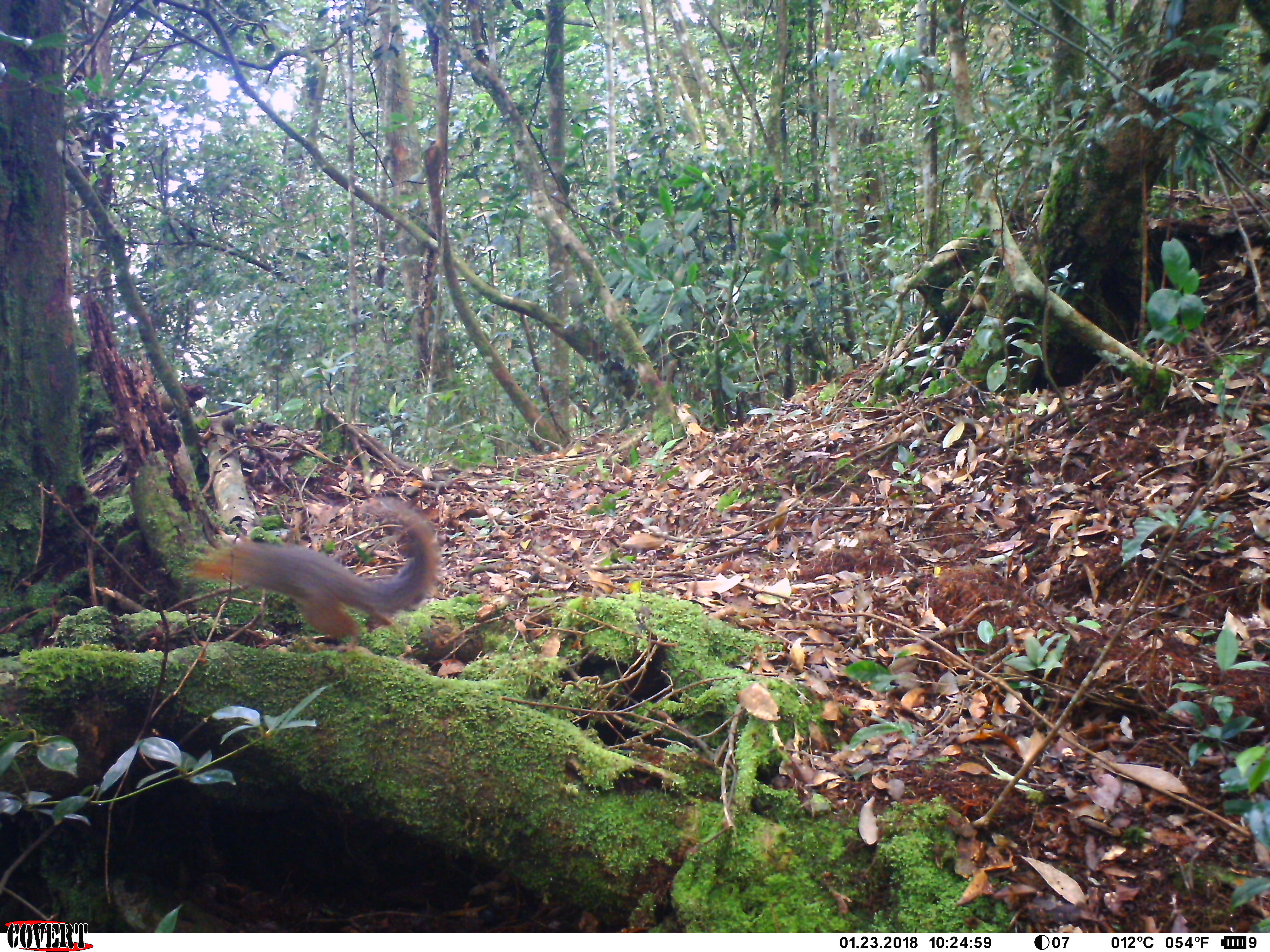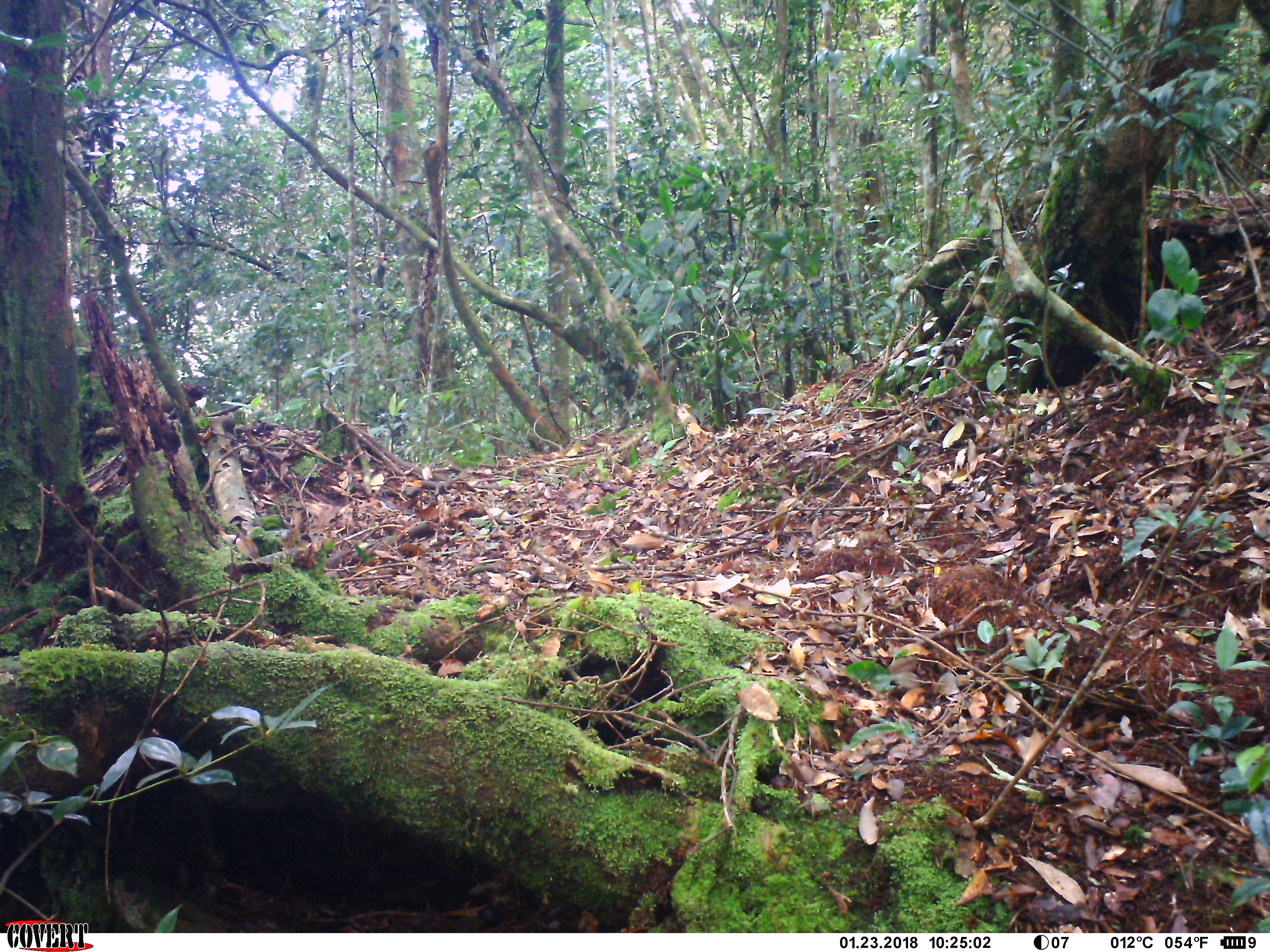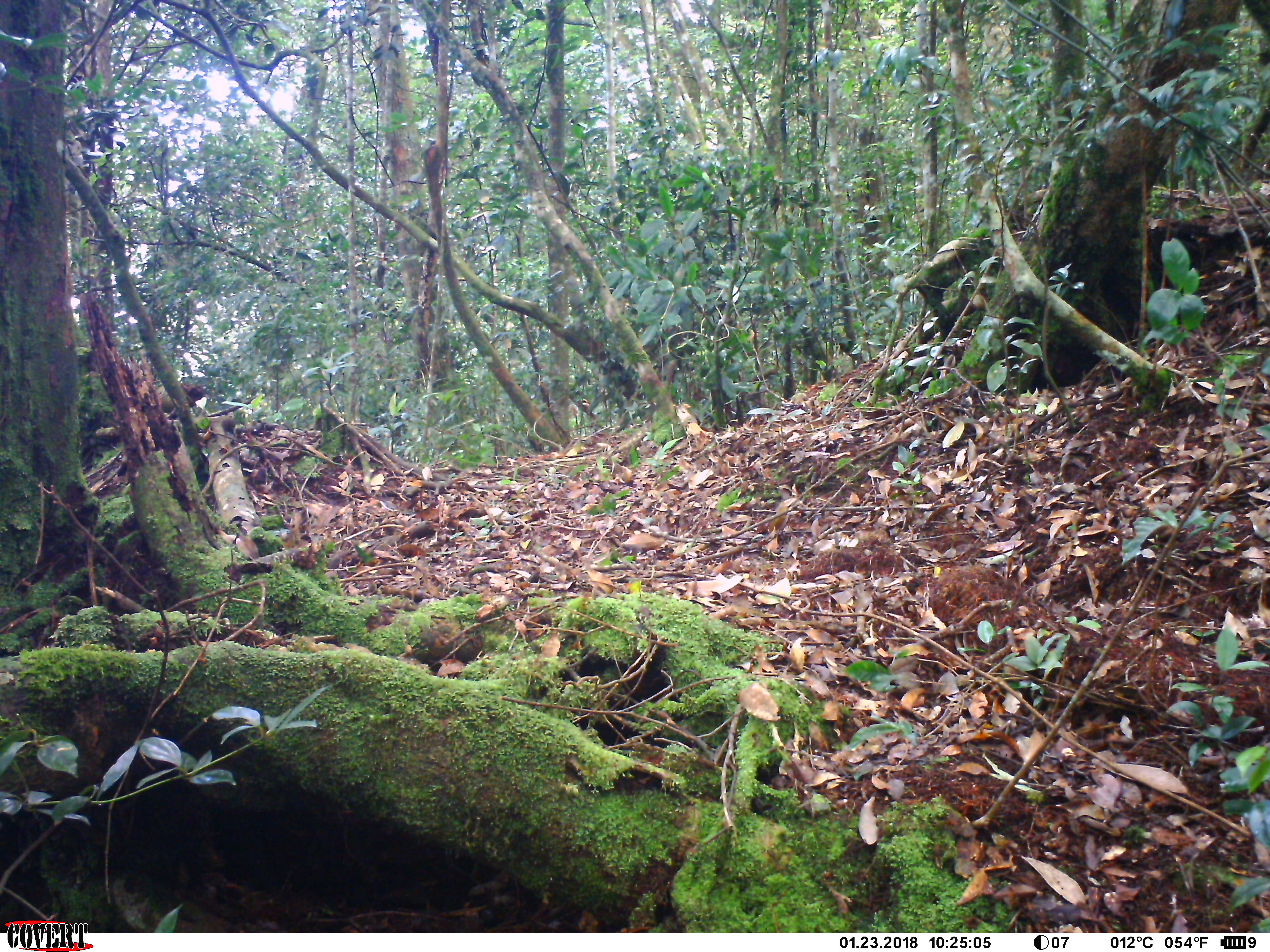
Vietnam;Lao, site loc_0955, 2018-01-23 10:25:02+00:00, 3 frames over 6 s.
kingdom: Animalia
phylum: Chordata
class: Mammalia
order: Rodentia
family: Sciuridae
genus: Dremomys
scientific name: Dremomys rufigenis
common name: red-cheeked squirrel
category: red cheeked squirrel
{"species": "red cheeked squirrel (red-cheeked squirrel) (Dremomys rufigenis)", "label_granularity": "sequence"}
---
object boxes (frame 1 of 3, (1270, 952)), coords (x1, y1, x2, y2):
red cheeked squirrel: (185, 494, 443, 653)